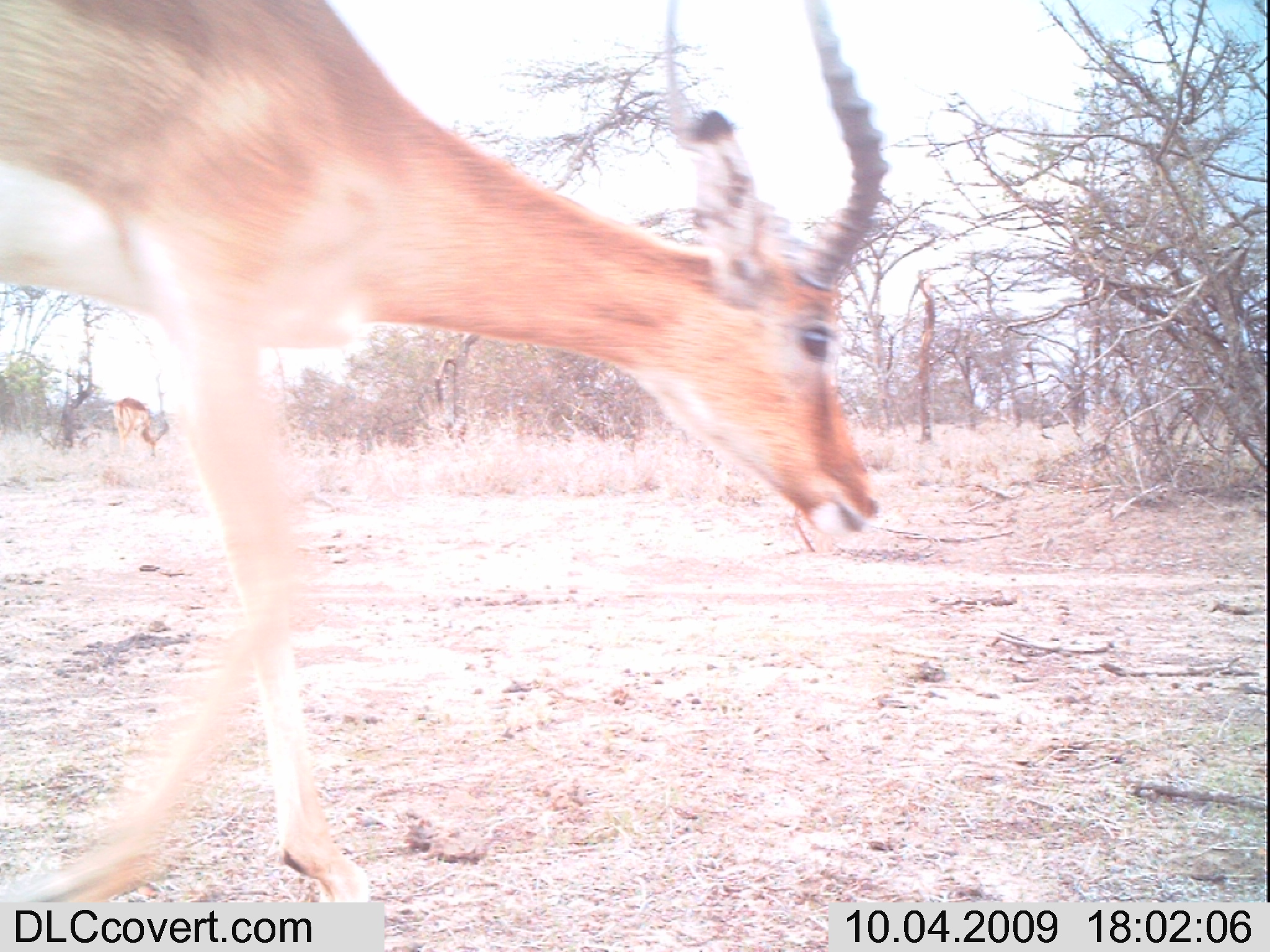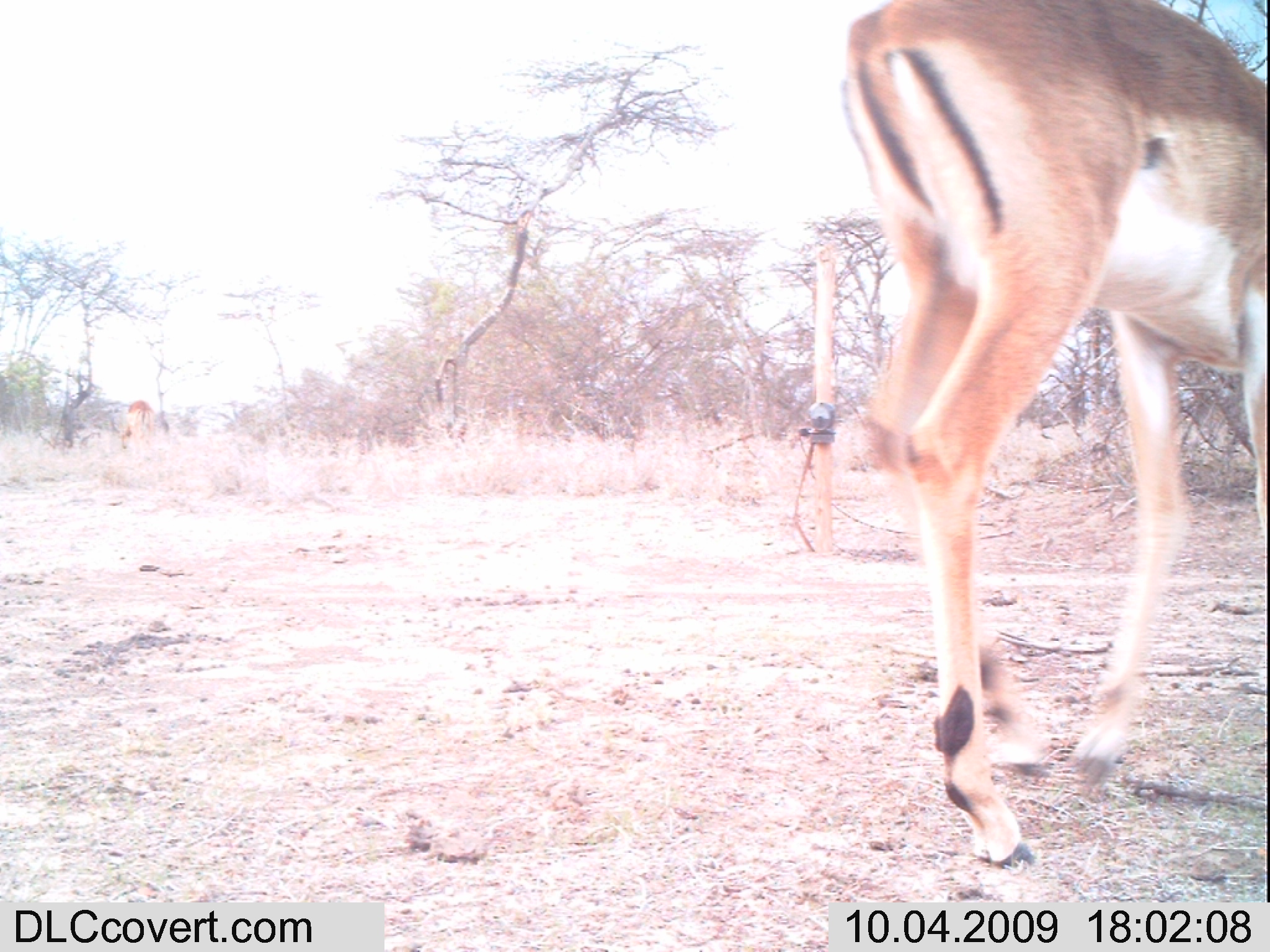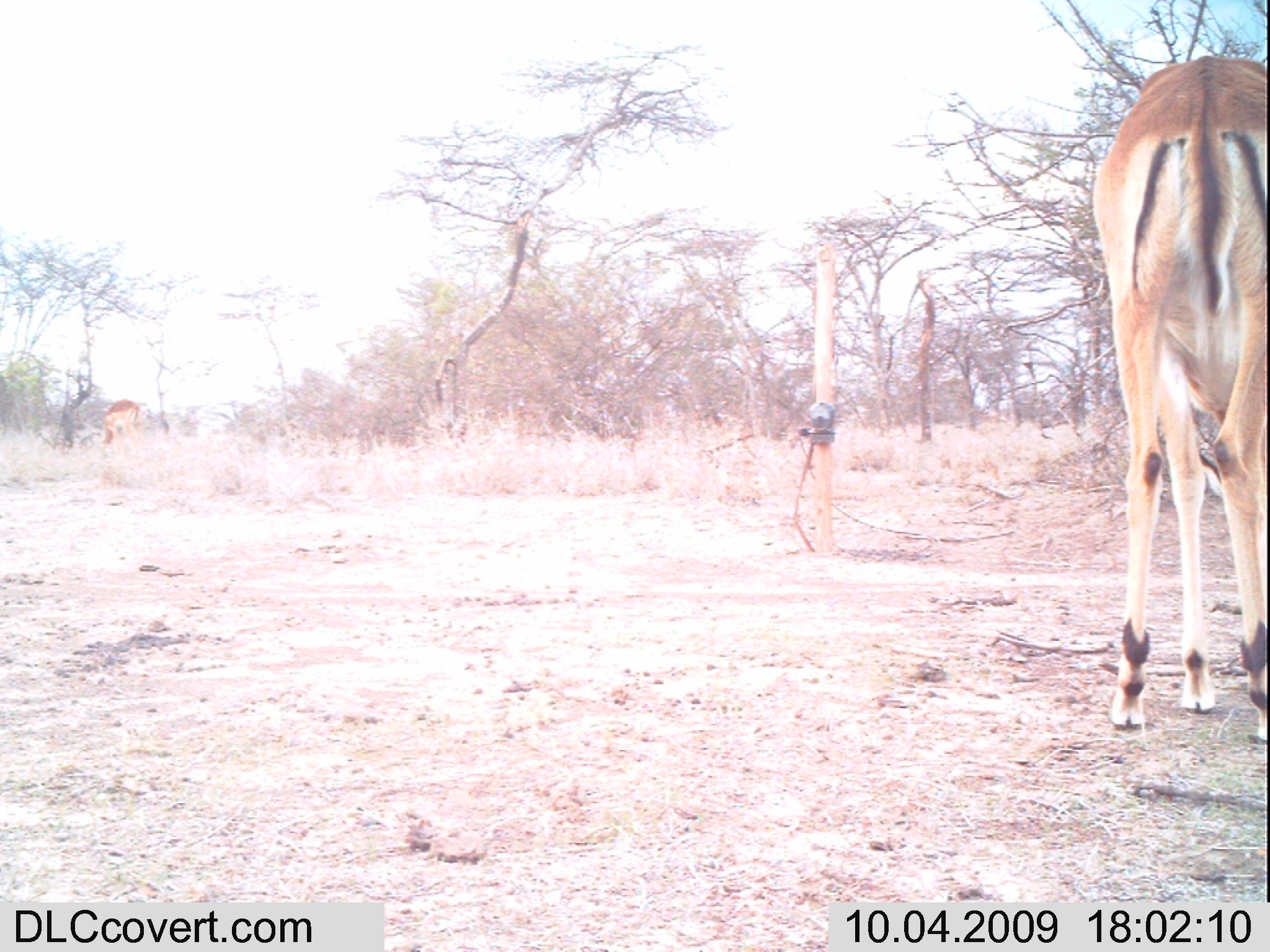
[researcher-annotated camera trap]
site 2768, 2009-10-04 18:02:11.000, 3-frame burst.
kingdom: Animalia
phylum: Chordata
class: Mammalia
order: Artiodactyla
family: Bovidae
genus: Aepyceros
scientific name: Aepyceros melampus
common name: impala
Aepyceros melampus (impala), count 2.